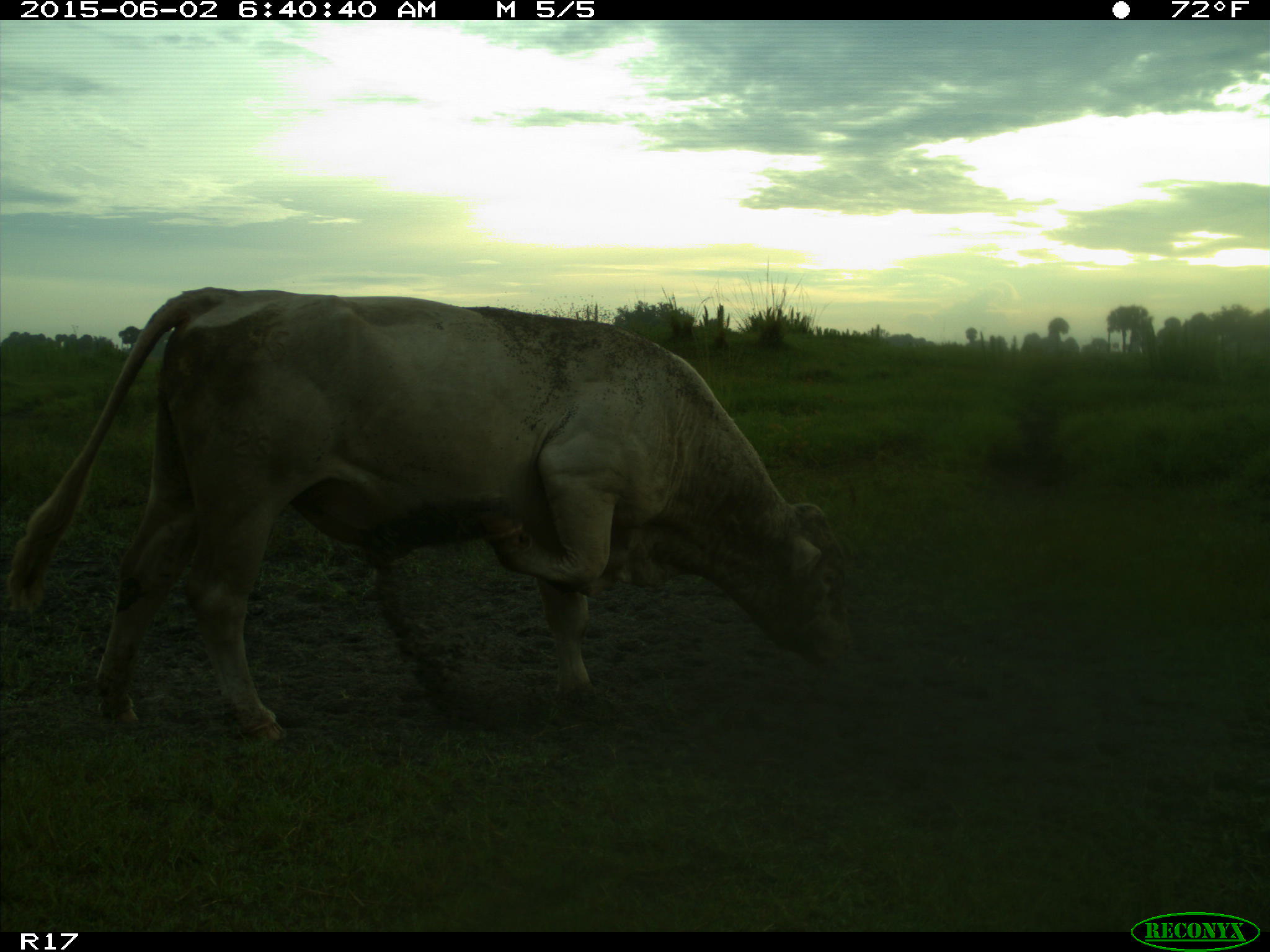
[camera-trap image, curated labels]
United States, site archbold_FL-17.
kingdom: Animalia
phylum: Chordata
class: Mammalia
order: Artiodactyla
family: Bovidae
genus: Bos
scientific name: Bos taurus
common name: domestic cow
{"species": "Bos taurus (domestic cow)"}